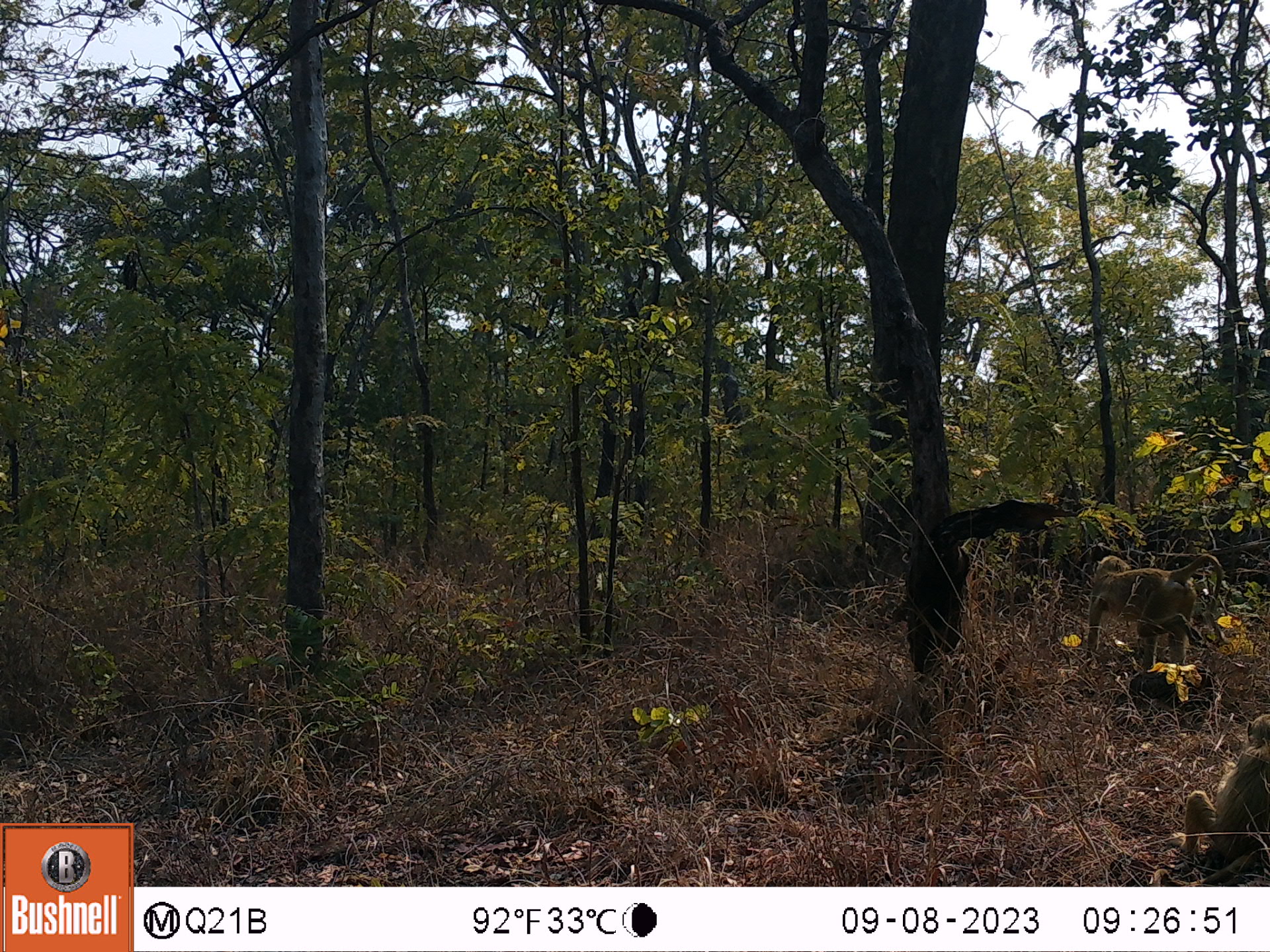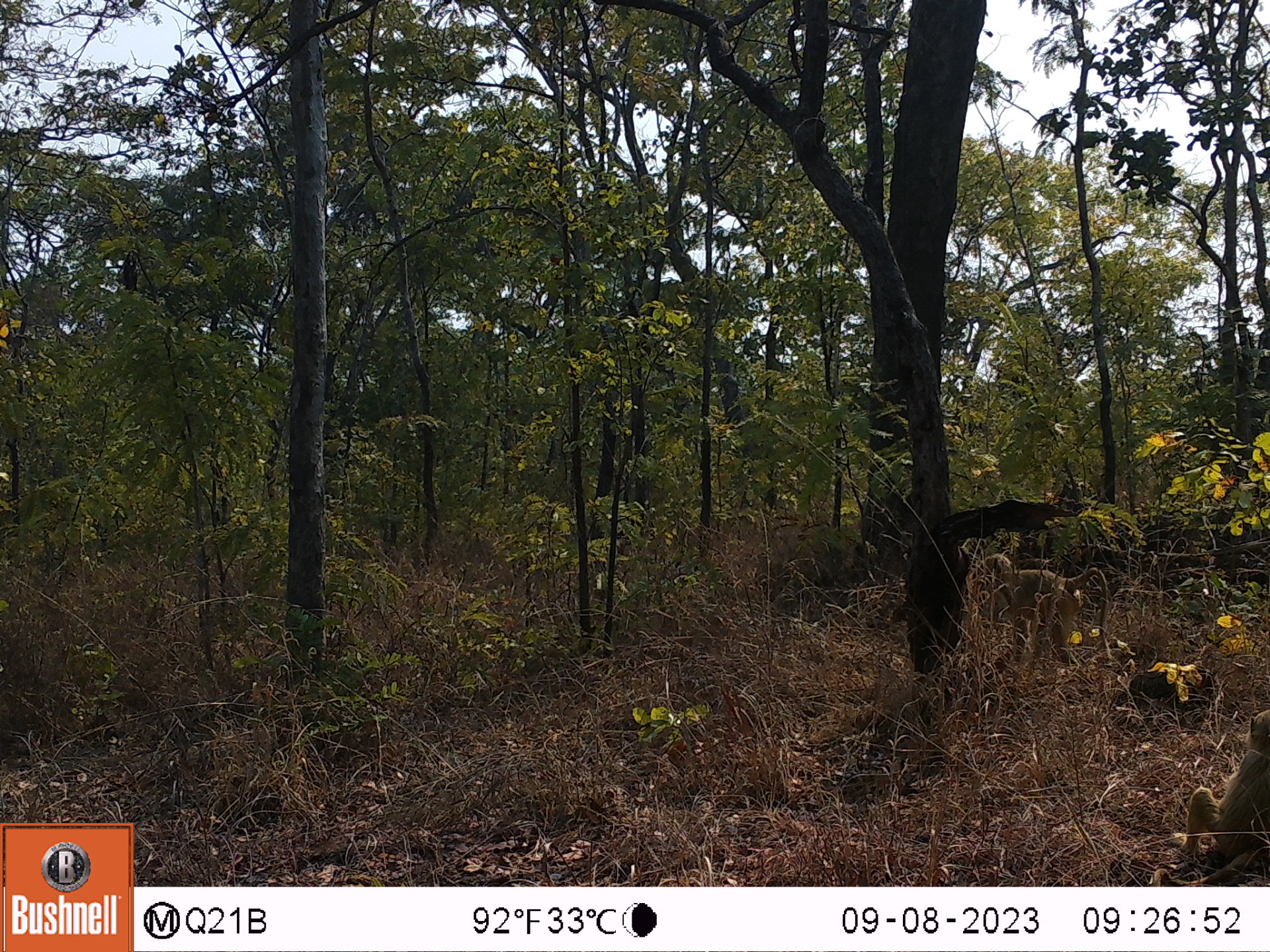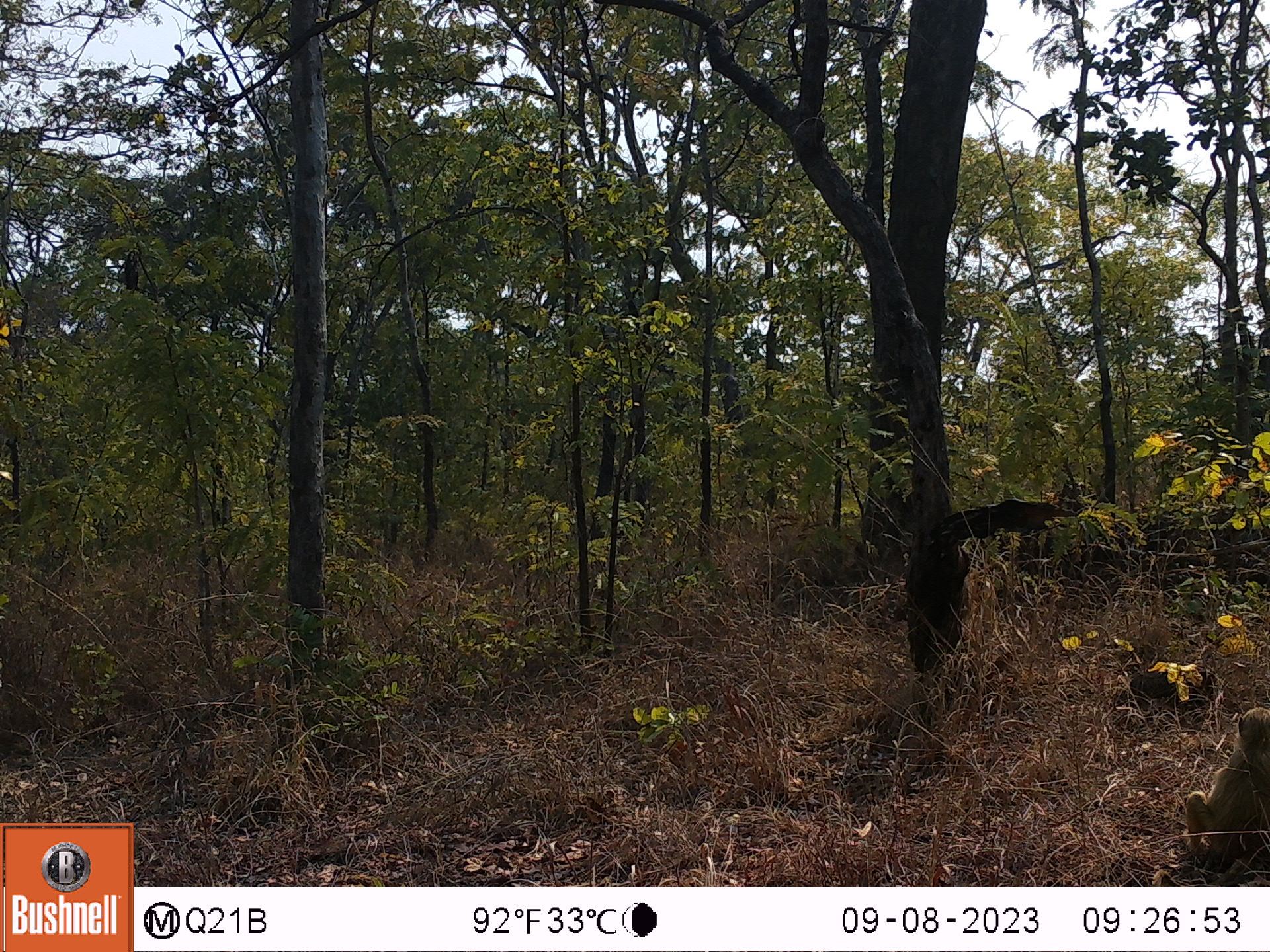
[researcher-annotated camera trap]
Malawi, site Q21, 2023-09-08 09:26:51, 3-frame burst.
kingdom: Animalia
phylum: Chordata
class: Mammalia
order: Primates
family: Cercopithecidae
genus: Papio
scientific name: Papio cynocephalus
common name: yellow baboon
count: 2